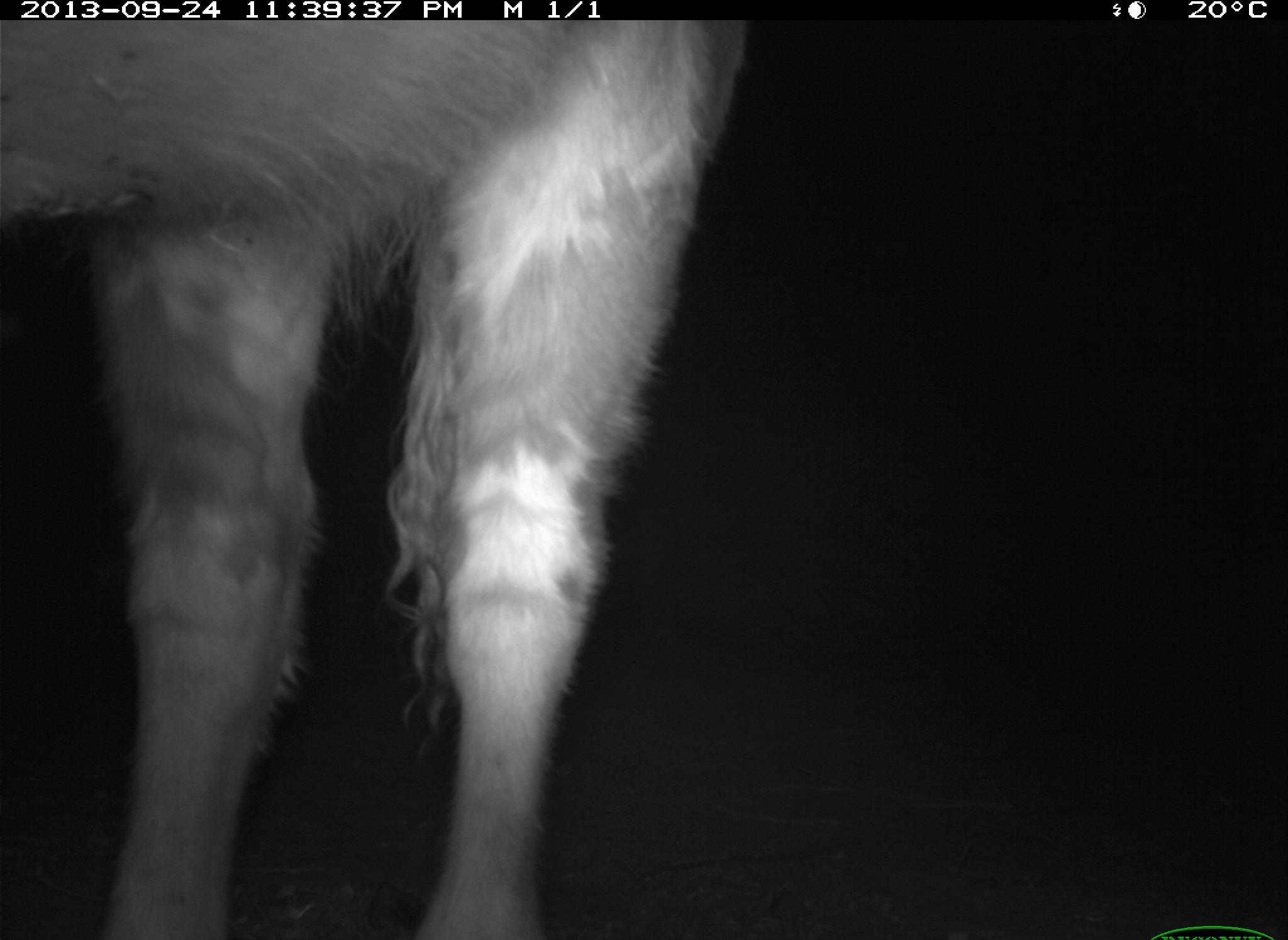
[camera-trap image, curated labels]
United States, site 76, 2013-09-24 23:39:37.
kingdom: Animalia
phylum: Chordata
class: Mammalia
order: Artiodactyla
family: Bovidae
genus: Bos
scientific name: Bos taurus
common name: cow